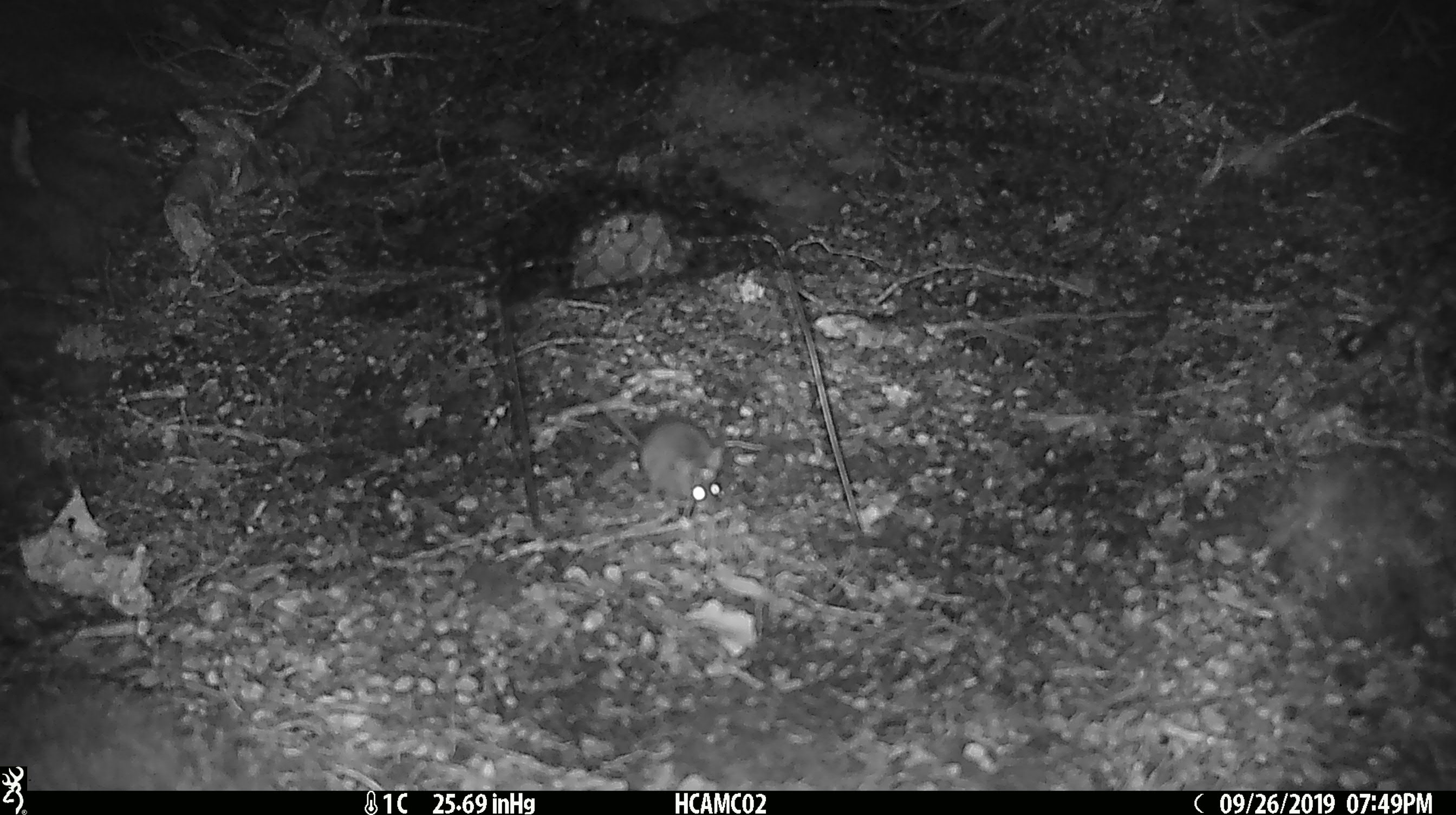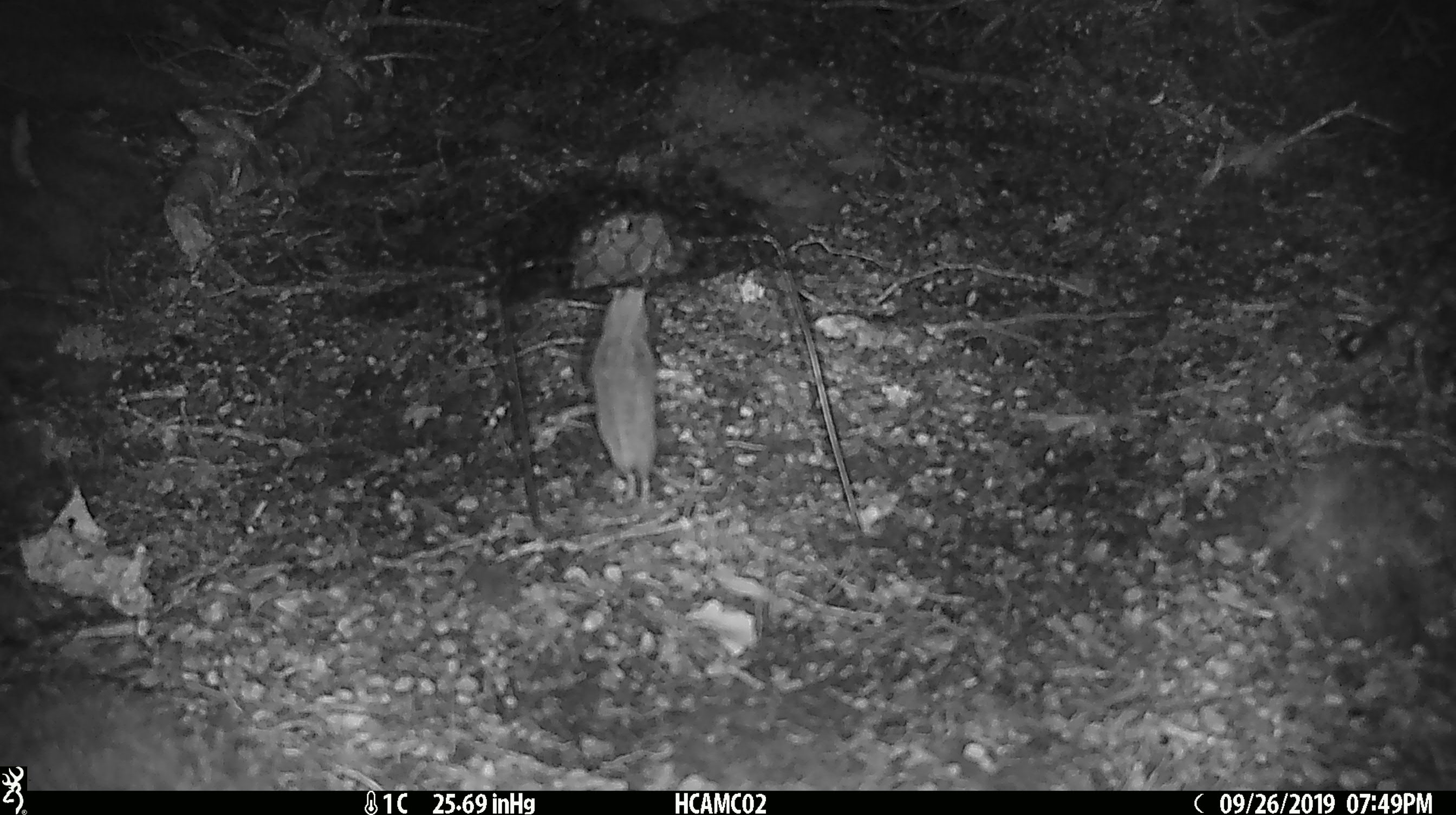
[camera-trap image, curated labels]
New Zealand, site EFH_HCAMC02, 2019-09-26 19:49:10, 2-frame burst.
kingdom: Animalia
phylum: Chordata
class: Mammalia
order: Rodentia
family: Muridae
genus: Mus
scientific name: Mus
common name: mouse